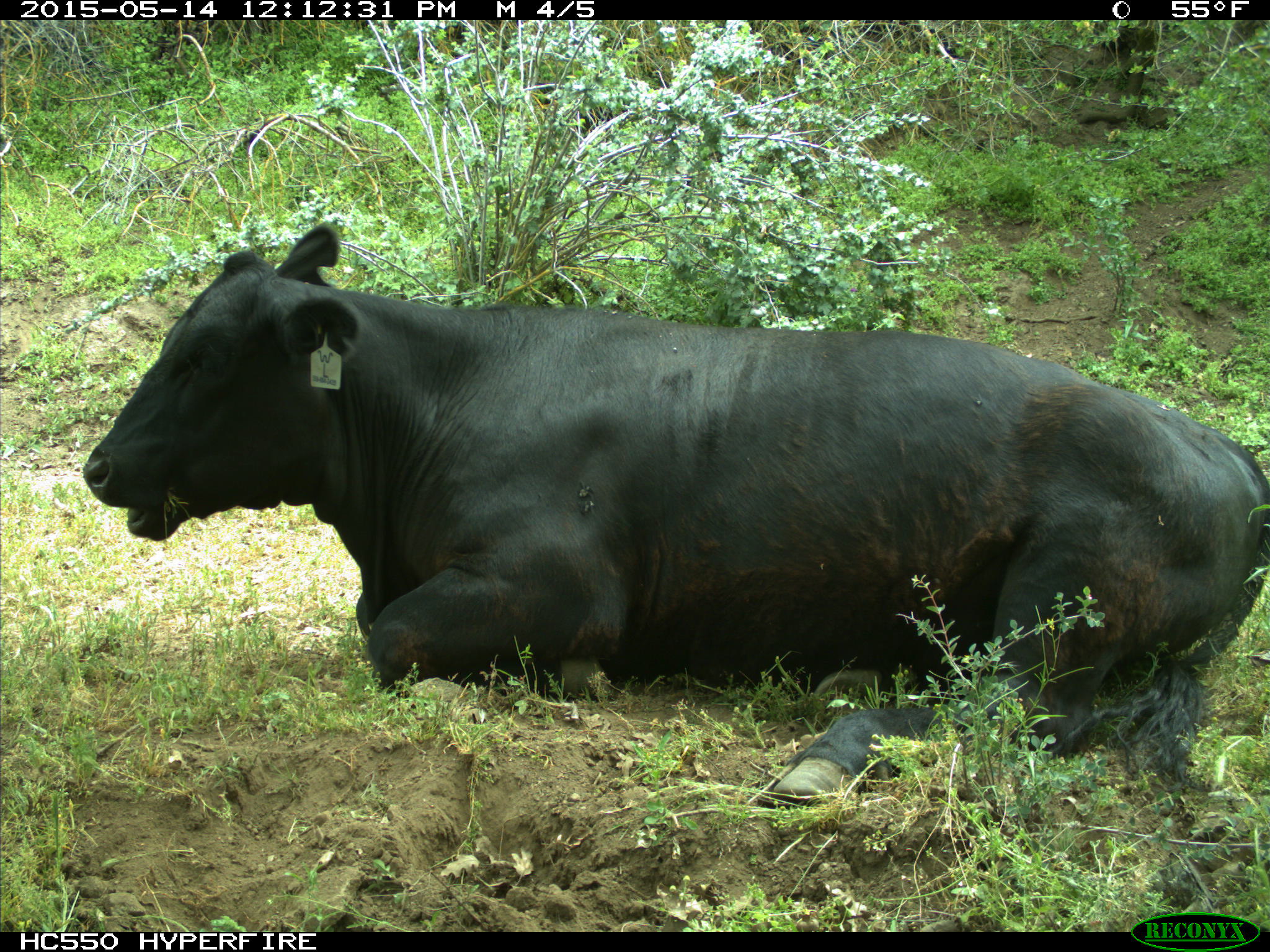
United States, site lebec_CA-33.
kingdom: Animalia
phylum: Chordata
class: Mammalia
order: Artiodactyla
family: Bovidae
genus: Bos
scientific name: Bos taurus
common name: domestic cow